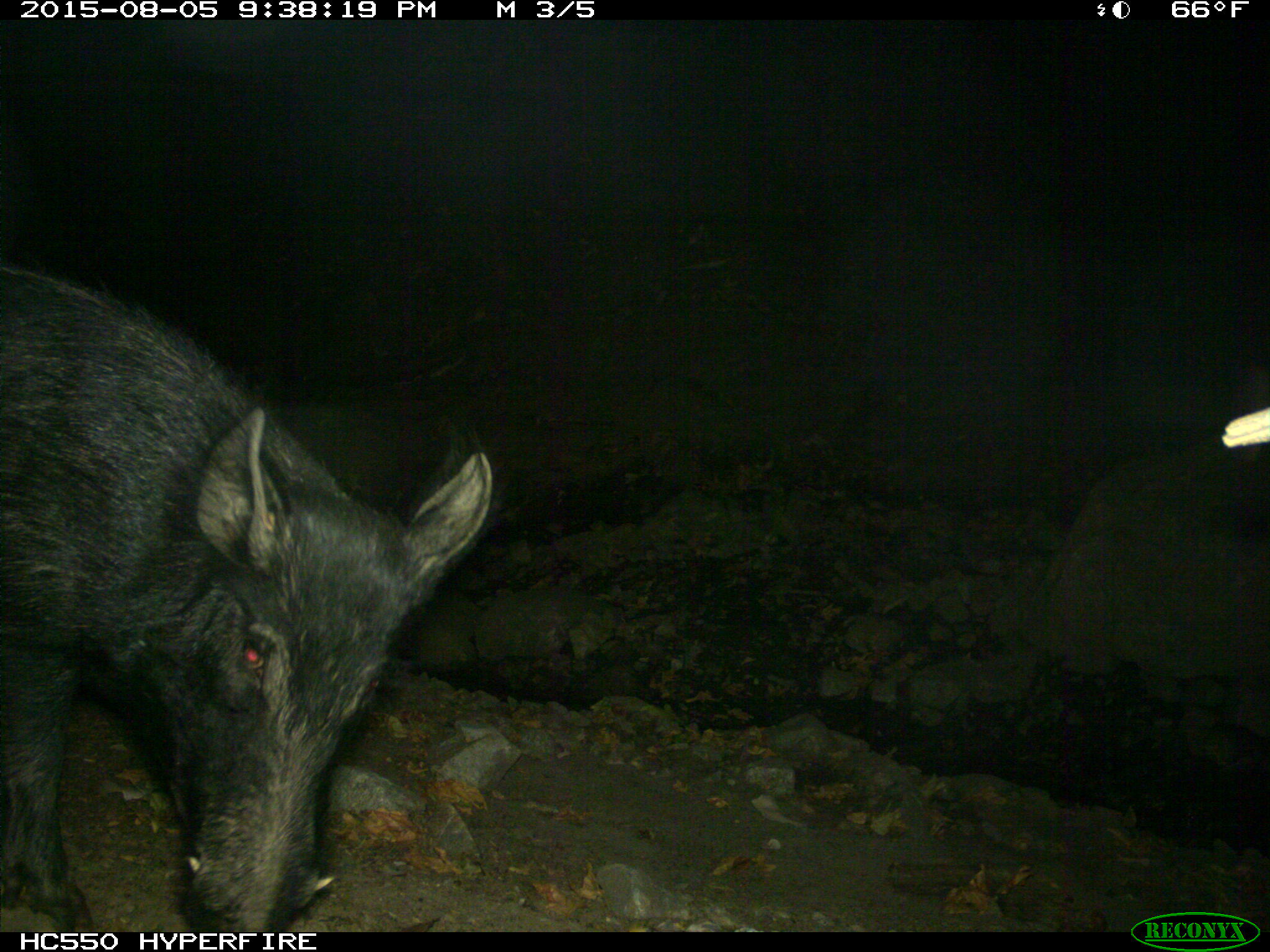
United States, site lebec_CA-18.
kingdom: Animalia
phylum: Chordata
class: Mammalia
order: Artiodactyla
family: Suidae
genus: Sus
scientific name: Sus scrofa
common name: wild boar